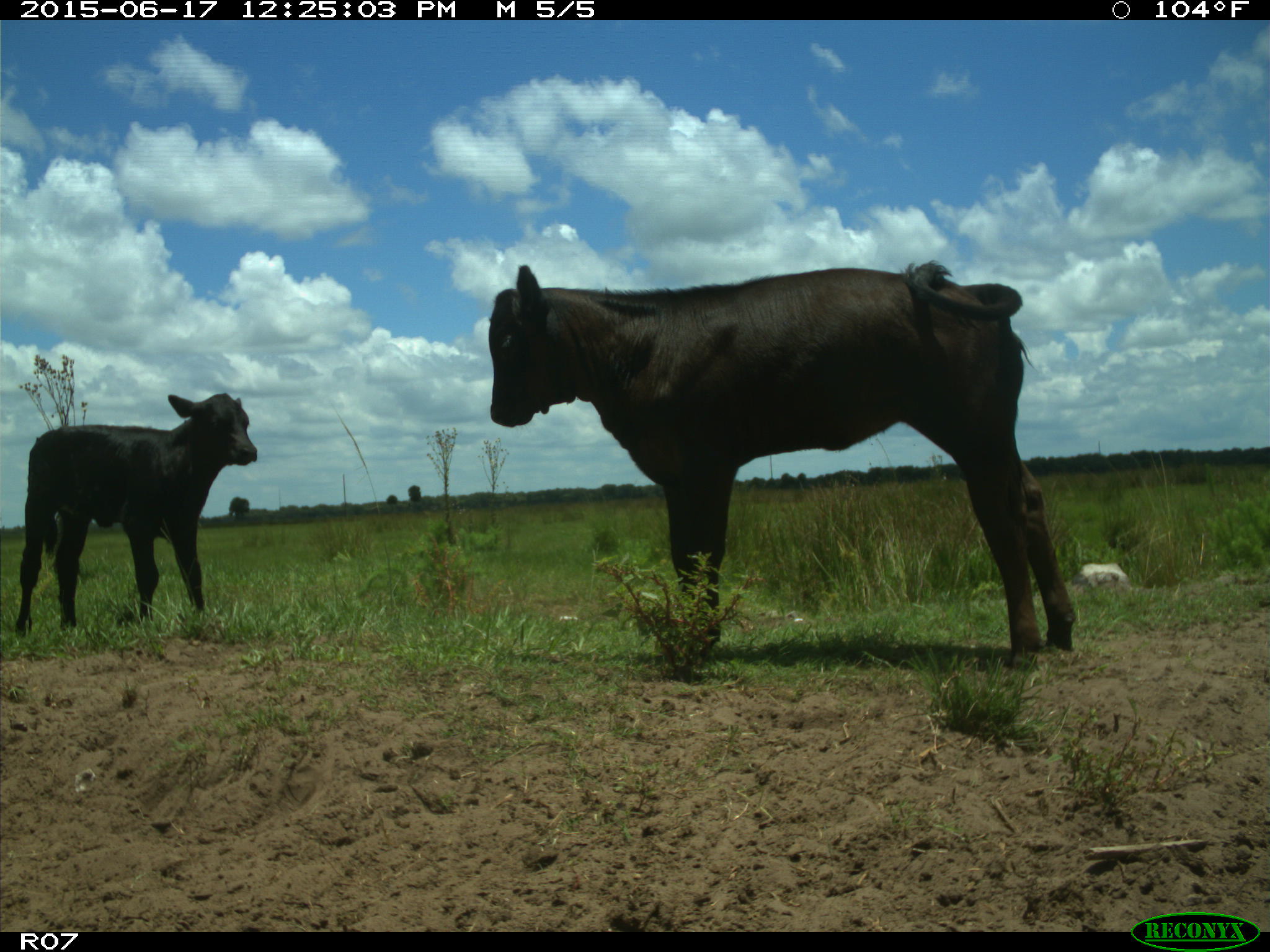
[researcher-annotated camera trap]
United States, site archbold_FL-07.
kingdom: Animalia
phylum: Chordata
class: Mammalia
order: Artiodactyla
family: Bovidae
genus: Bos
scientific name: Bos taurus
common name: domestic cow